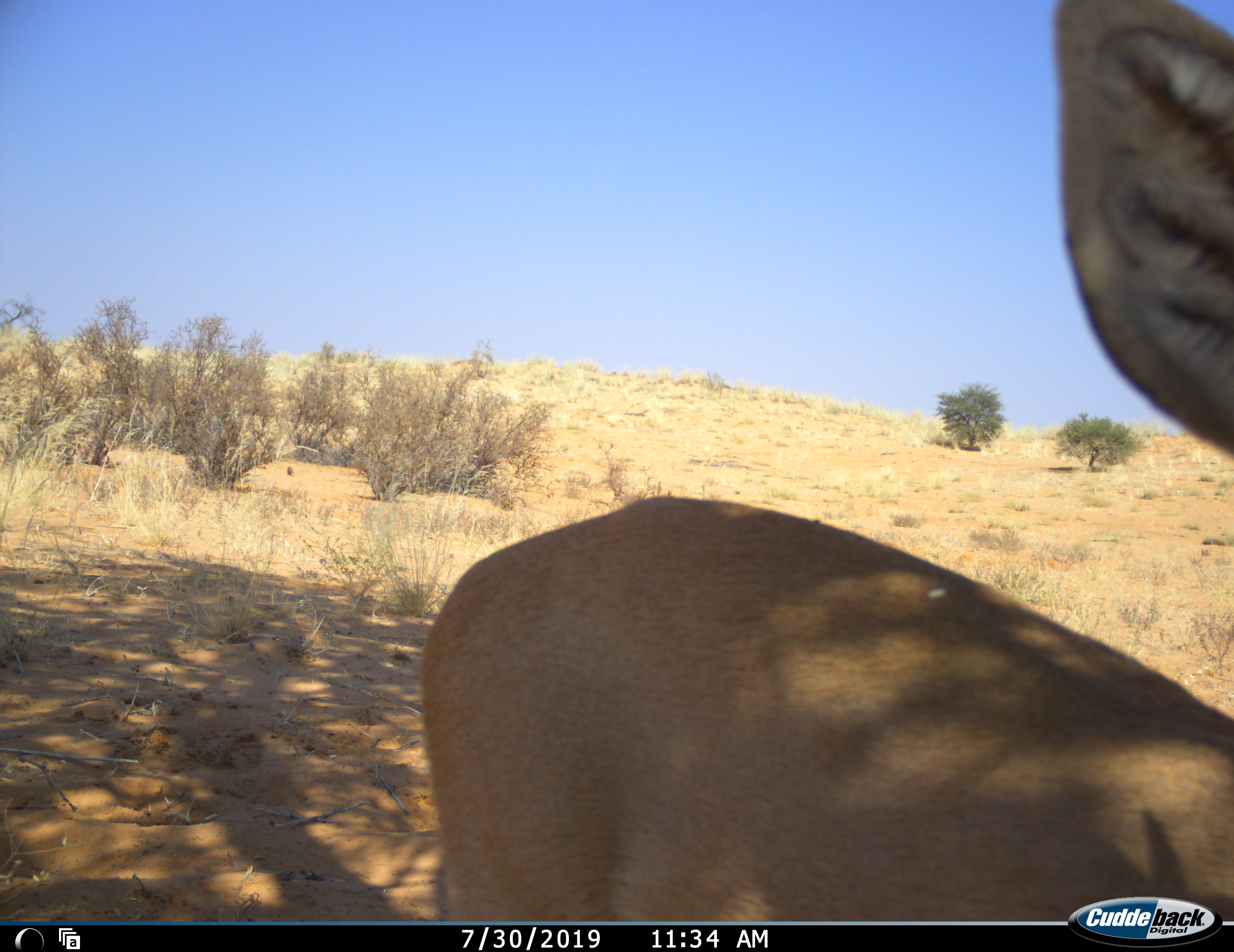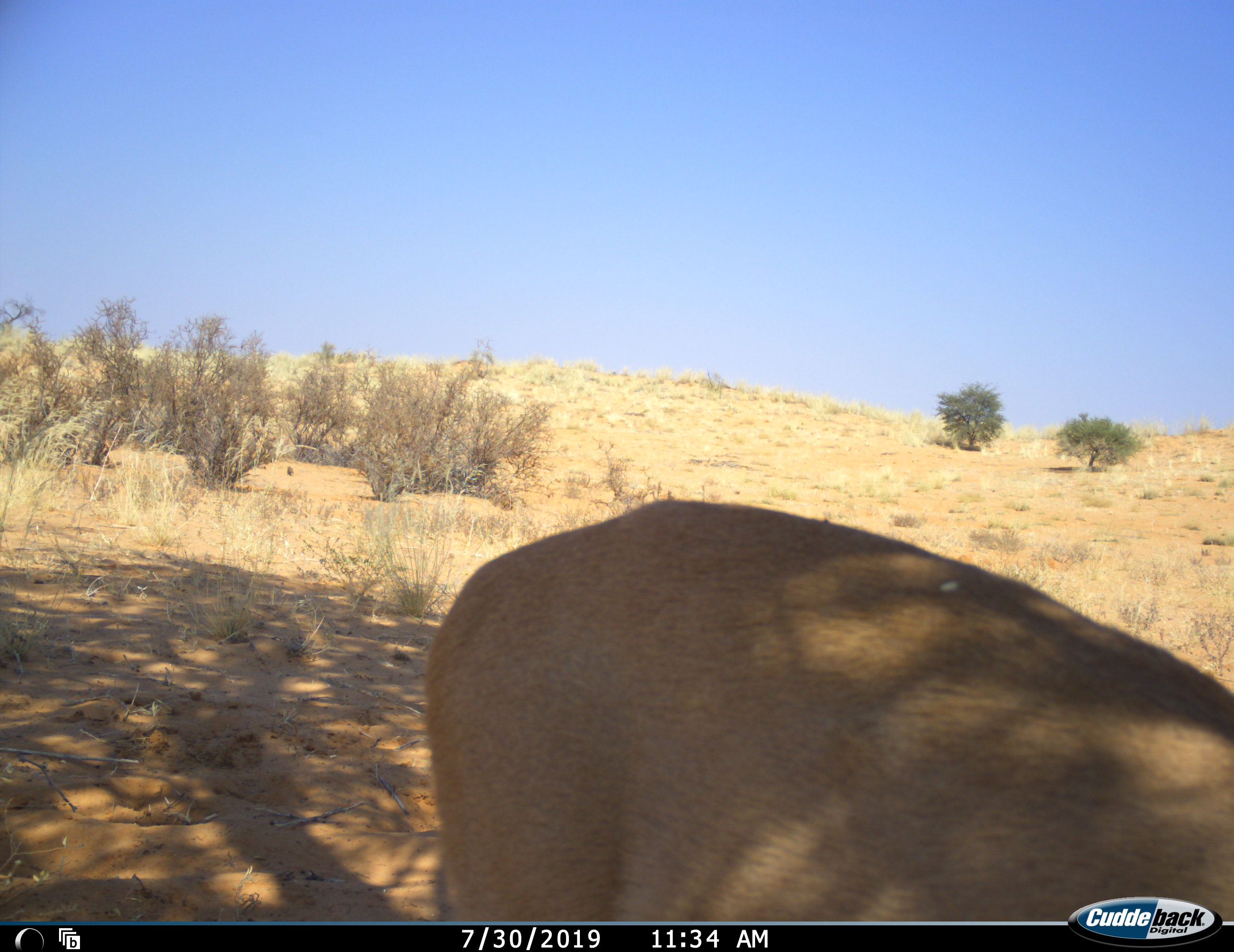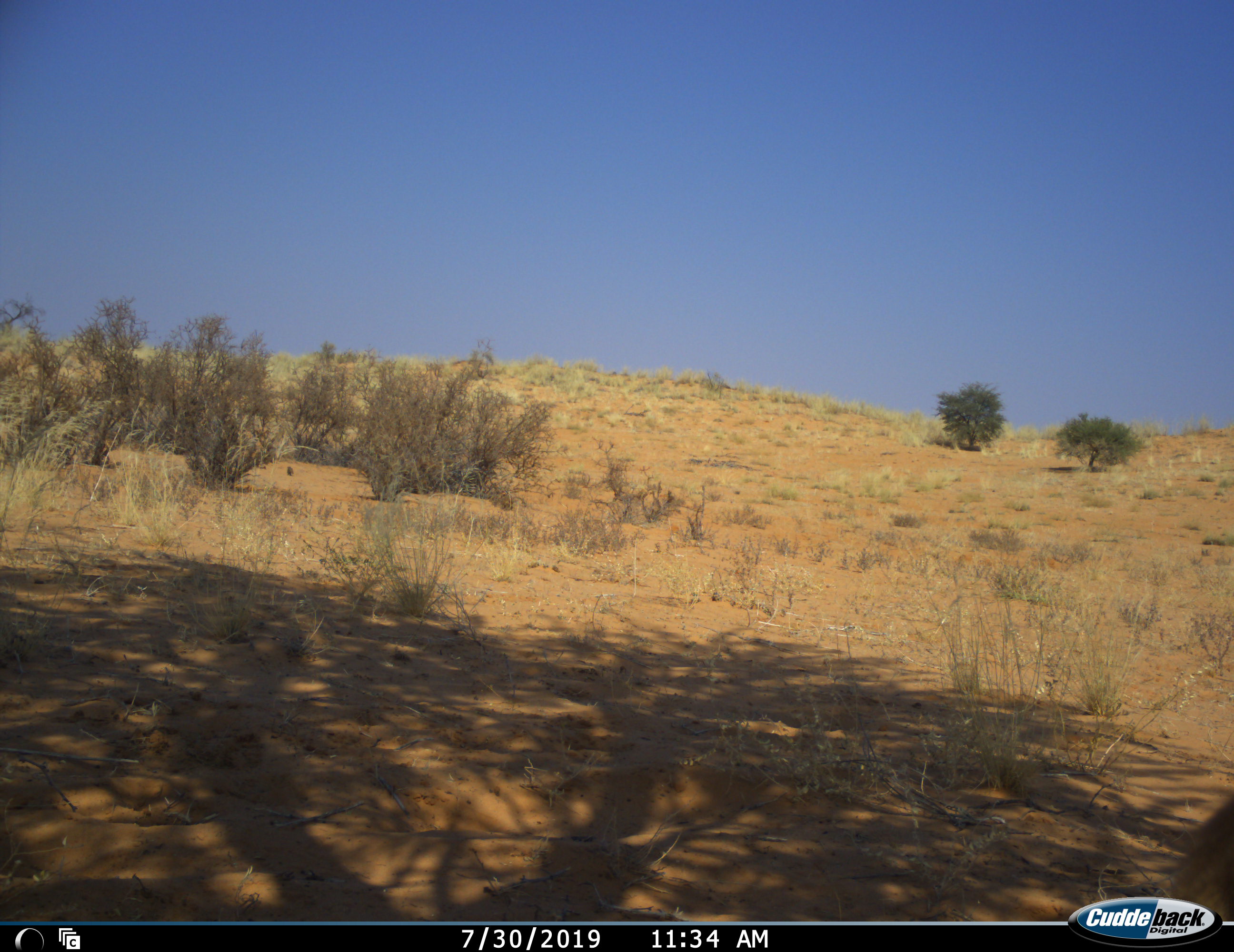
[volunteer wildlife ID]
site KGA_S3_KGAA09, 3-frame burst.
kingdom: Animalia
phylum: Chordata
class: Mammalia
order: Artiodactyla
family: Bovidae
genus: Raphicerus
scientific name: Raphicerus campestris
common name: steenbok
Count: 1.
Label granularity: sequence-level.